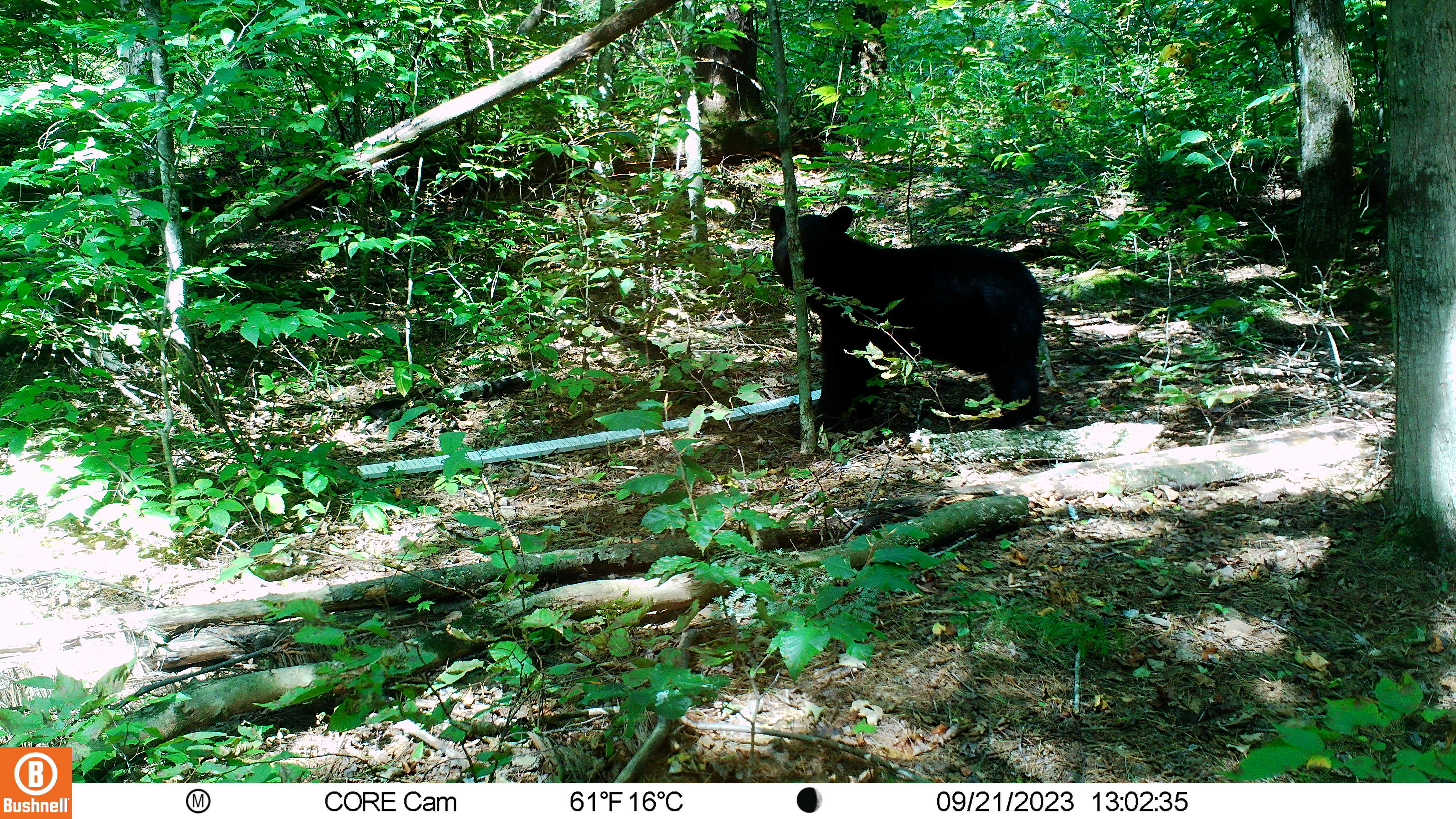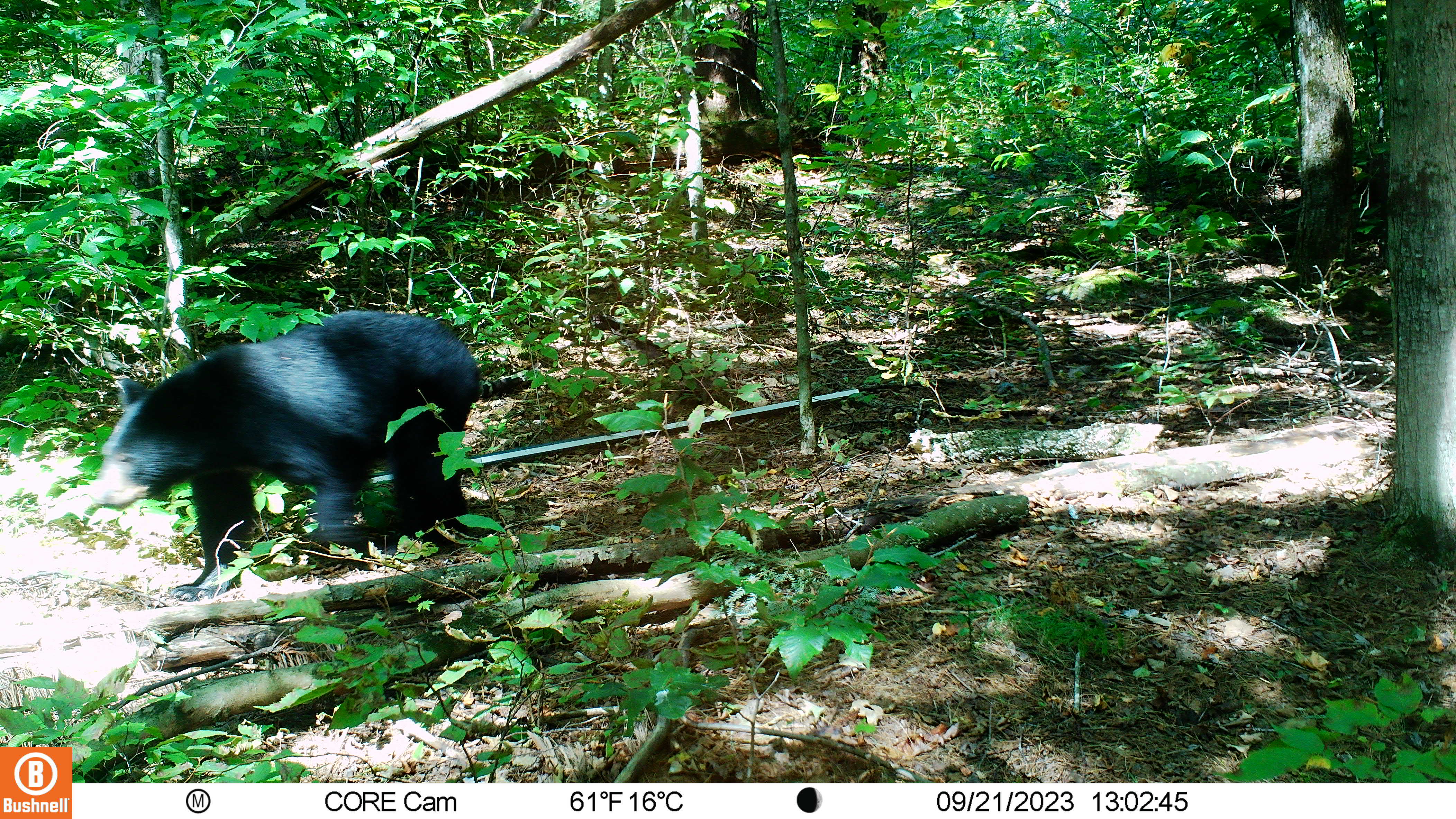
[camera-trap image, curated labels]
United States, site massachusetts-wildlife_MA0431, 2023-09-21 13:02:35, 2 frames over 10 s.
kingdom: Animalia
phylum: Chordata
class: Mammalia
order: Carnivora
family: Ursidae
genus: Ursus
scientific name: Ursus americanus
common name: black bear